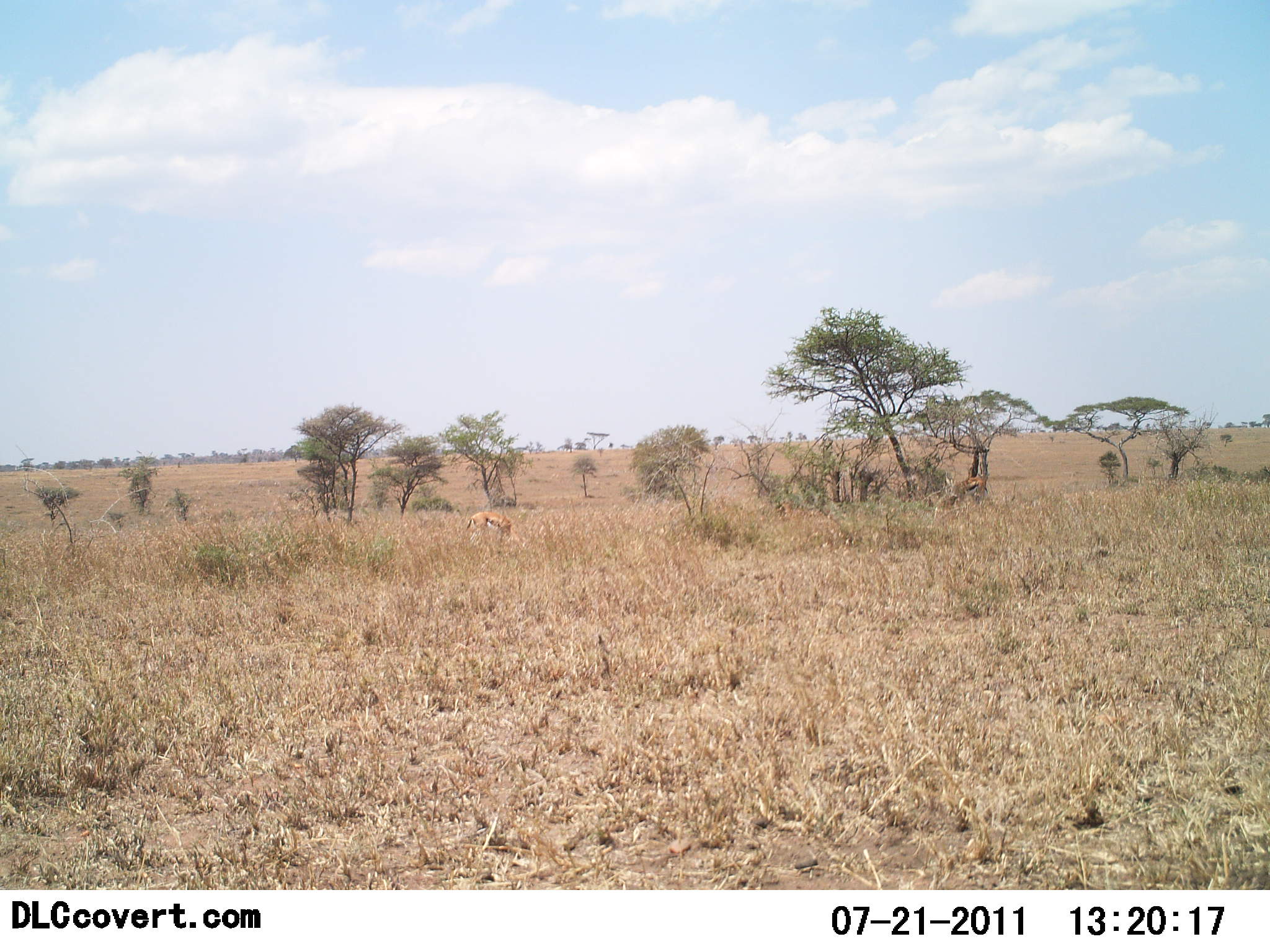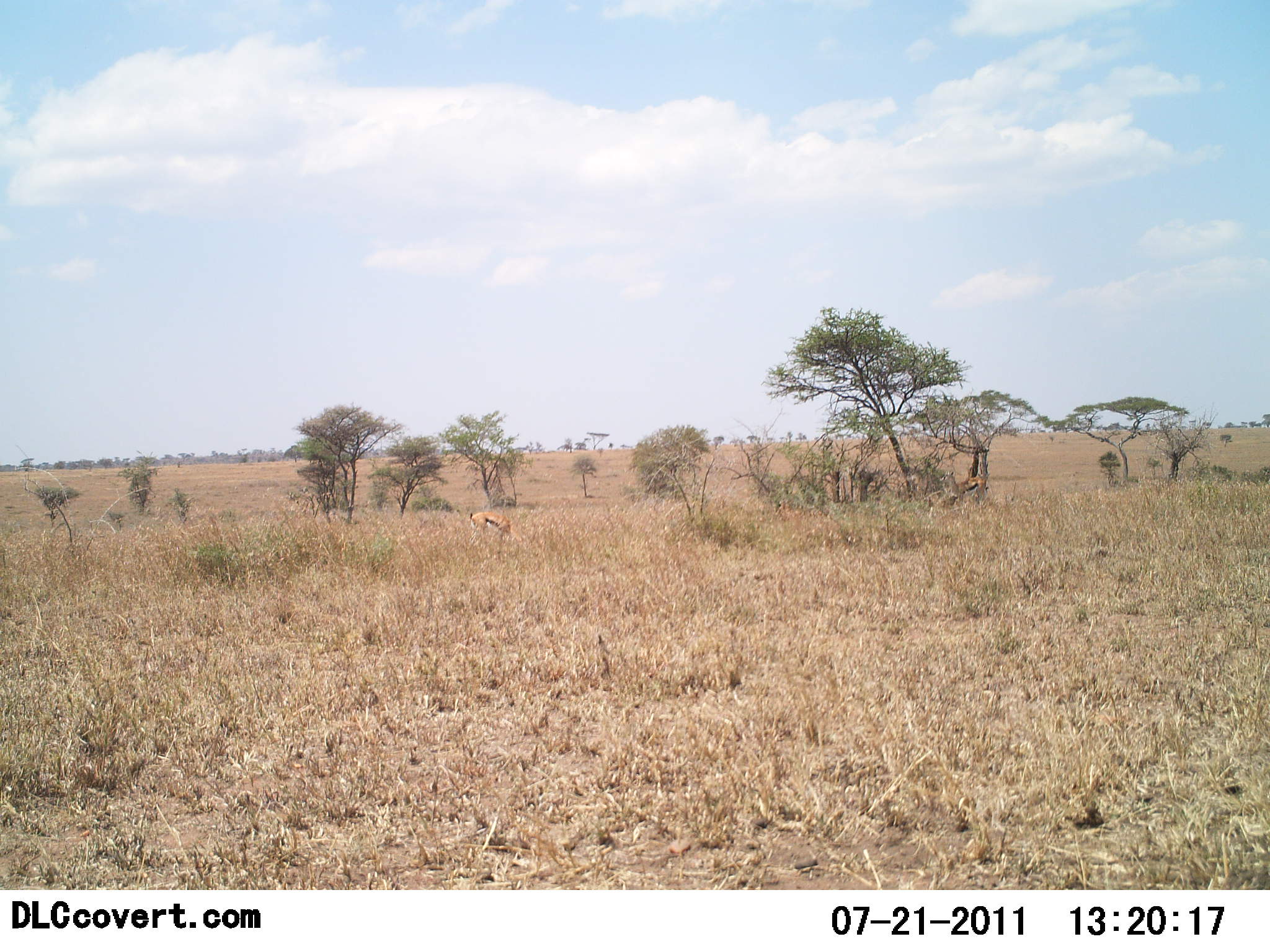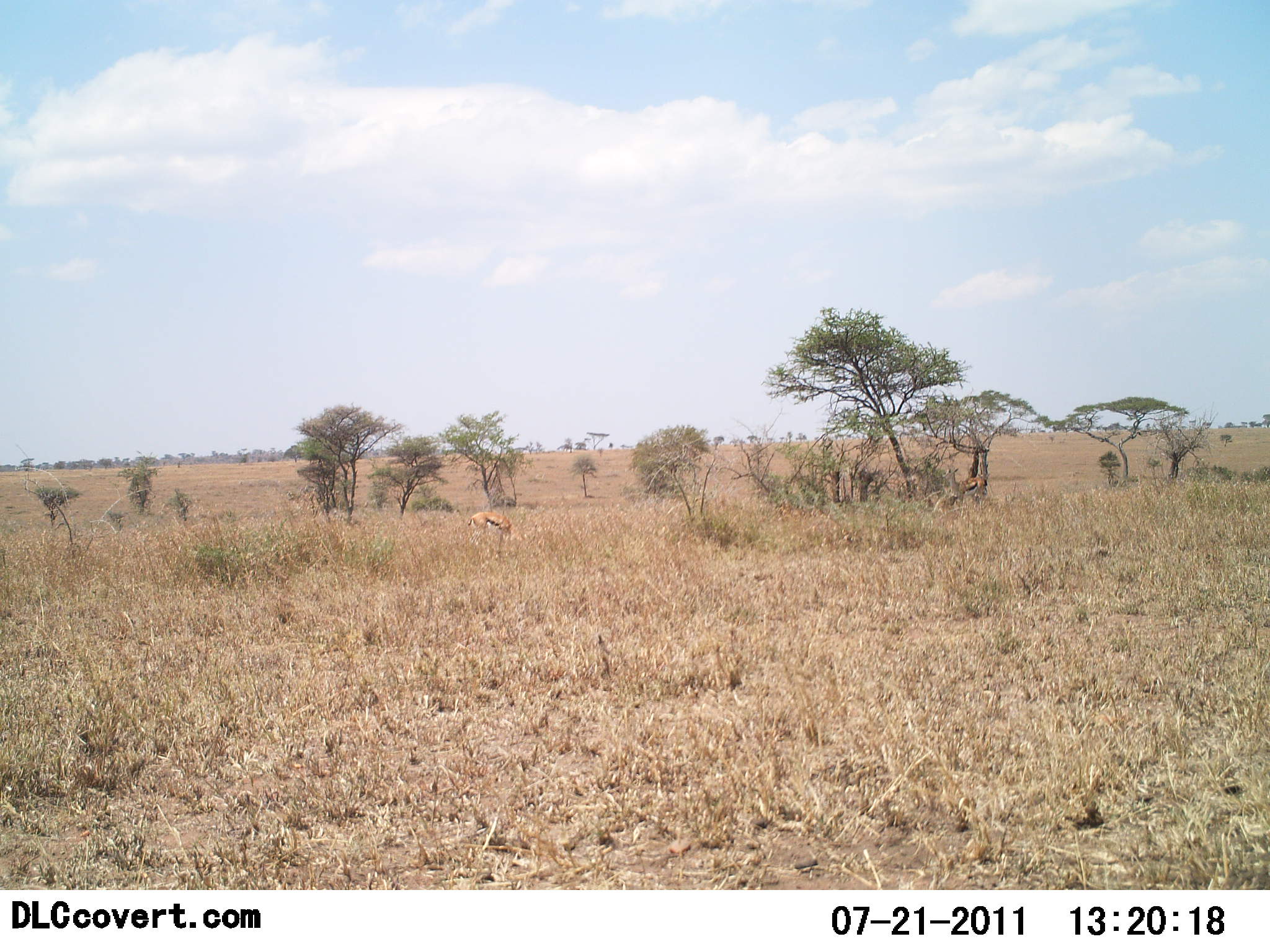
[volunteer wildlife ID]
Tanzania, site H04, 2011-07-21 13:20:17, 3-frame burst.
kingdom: Animalia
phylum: Chordata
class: Mammalia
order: Artiodactyla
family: Bovidae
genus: Eudorcas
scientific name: Eudorcas thomsonii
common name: thomson's gazelle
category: gazellethomsons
Gazellethomsons (thomson's gazelle) (Eudorcas thomsonii), count 2. Behavior (volunteer vote fractions): standing 45%, resting 18%, moving 0%, interacting 0%. Young present (vote fraction): 0%. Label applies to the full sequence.